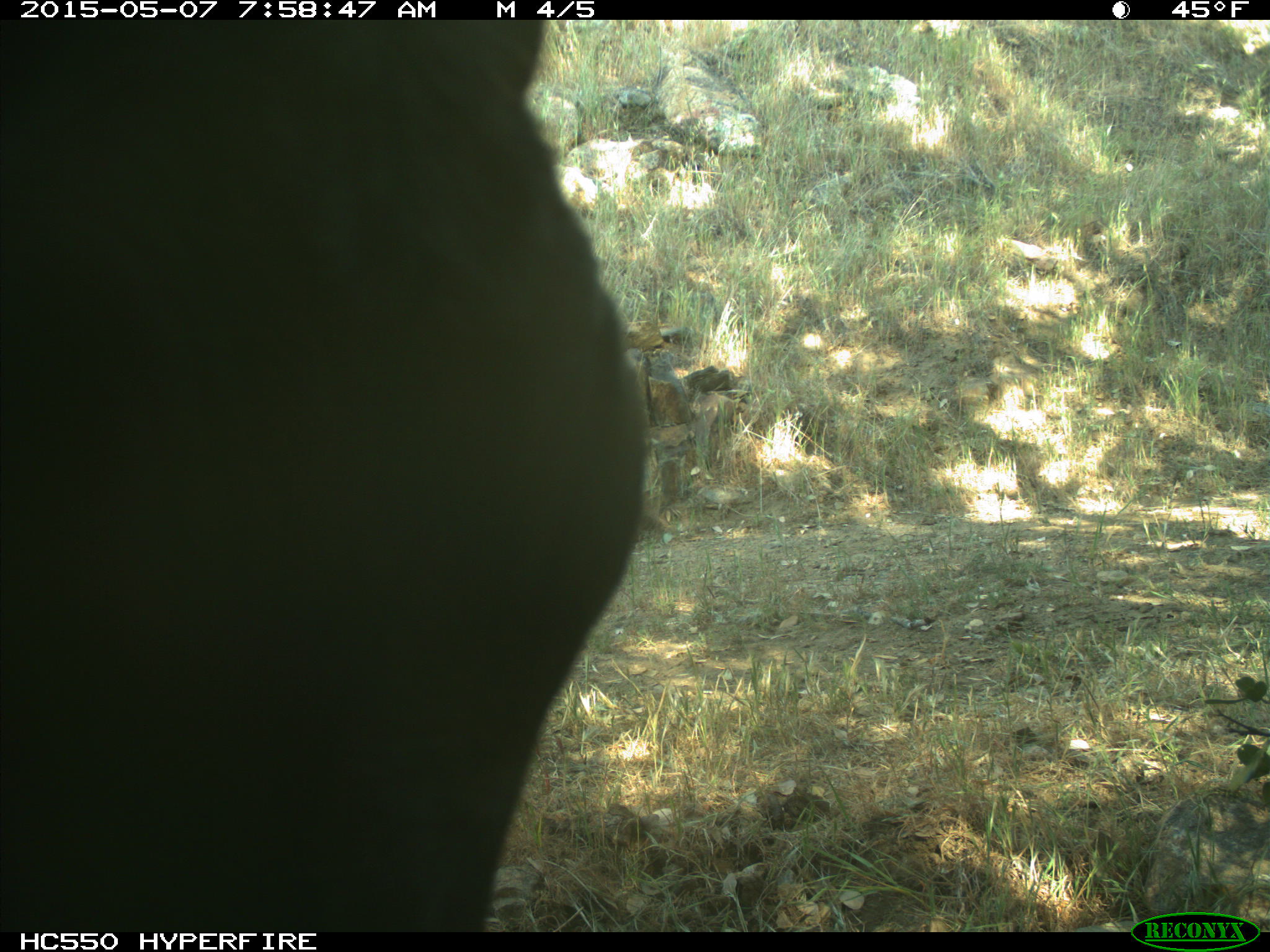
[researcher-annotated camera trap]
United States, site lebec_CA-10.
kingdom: Animalia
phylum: Chordata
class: Mammalia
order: Artiodactyla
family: Bovidae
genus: Bos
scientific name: Bos taurus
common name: domestic cow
Bos taurus (domestic cow).